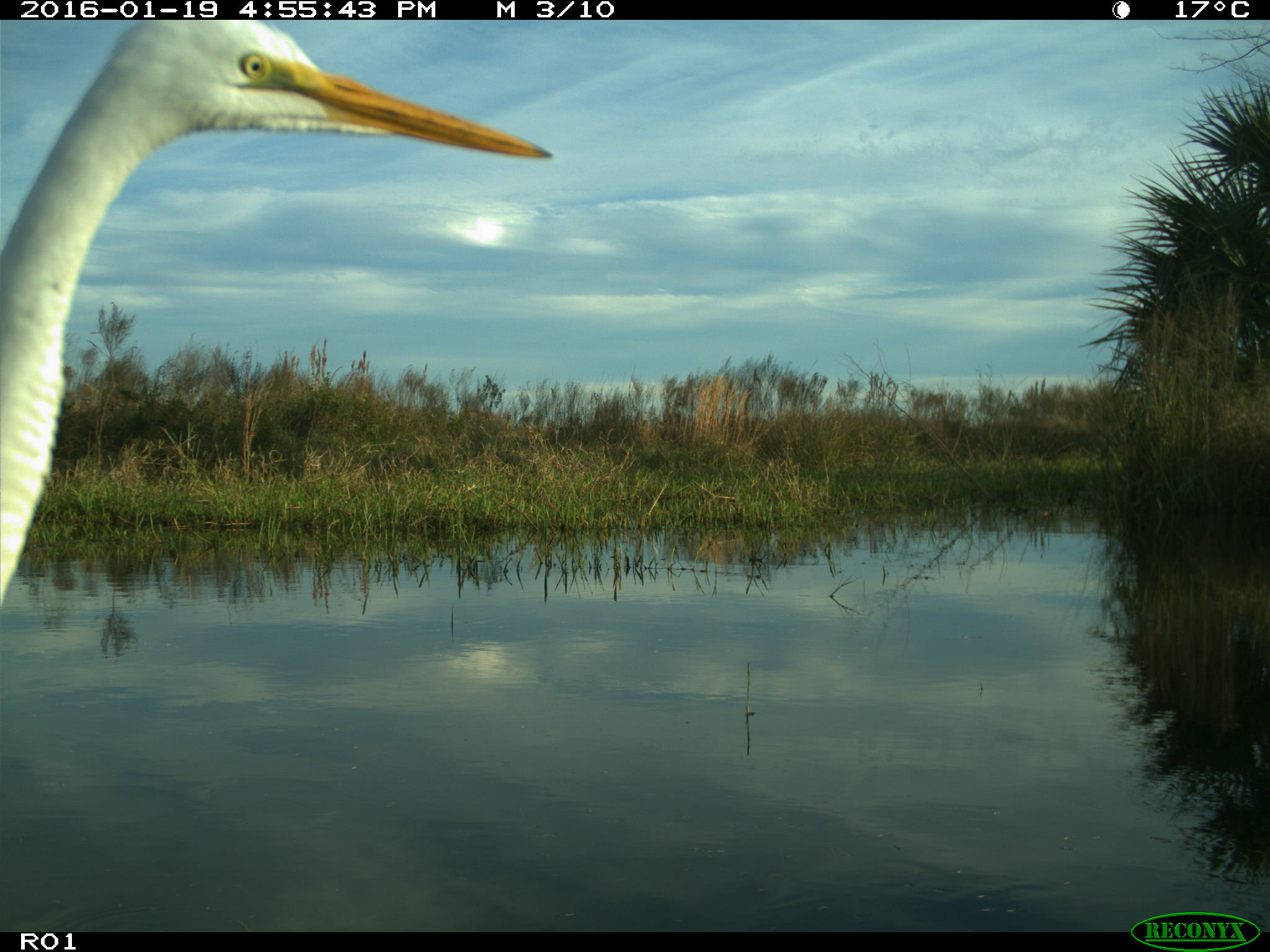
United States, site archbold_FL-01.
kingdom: Animalia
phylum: Chordata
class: Aves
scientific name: Aves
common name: birds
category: unidentified bird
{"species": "unidentified bird (birds) (Aves)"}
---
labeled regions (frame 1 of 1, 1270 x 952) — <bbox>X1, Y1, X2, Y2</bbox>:
animal: <bbox>0, 20, 555, 612</bbox>